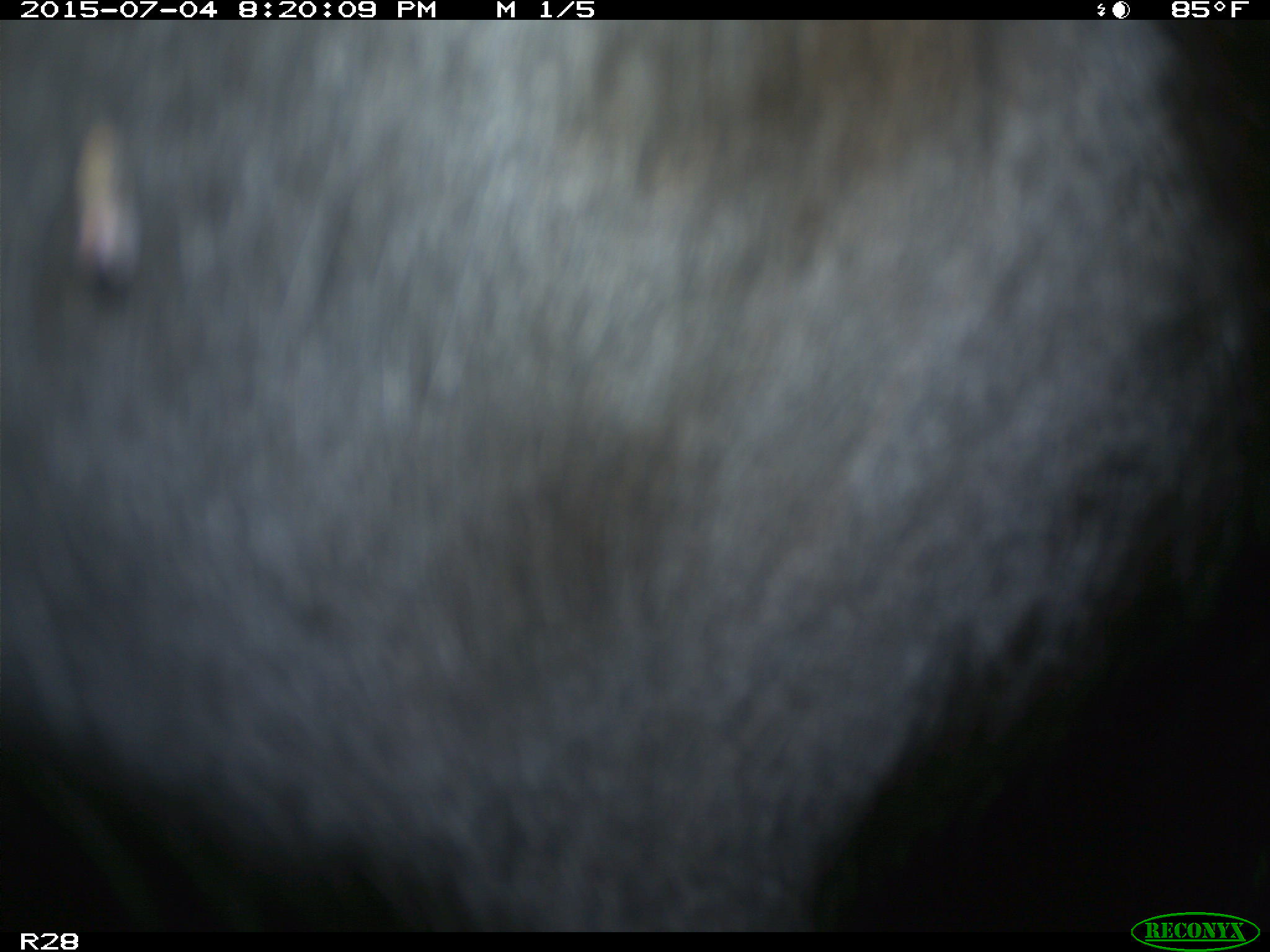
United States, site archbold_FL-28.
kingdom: Animalia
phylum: Chordata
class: Mammalia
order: Artiodactyla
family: Bovidae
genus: Bos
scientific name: Bos taurus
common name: domestic cow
Bos taurus (domestic cow).